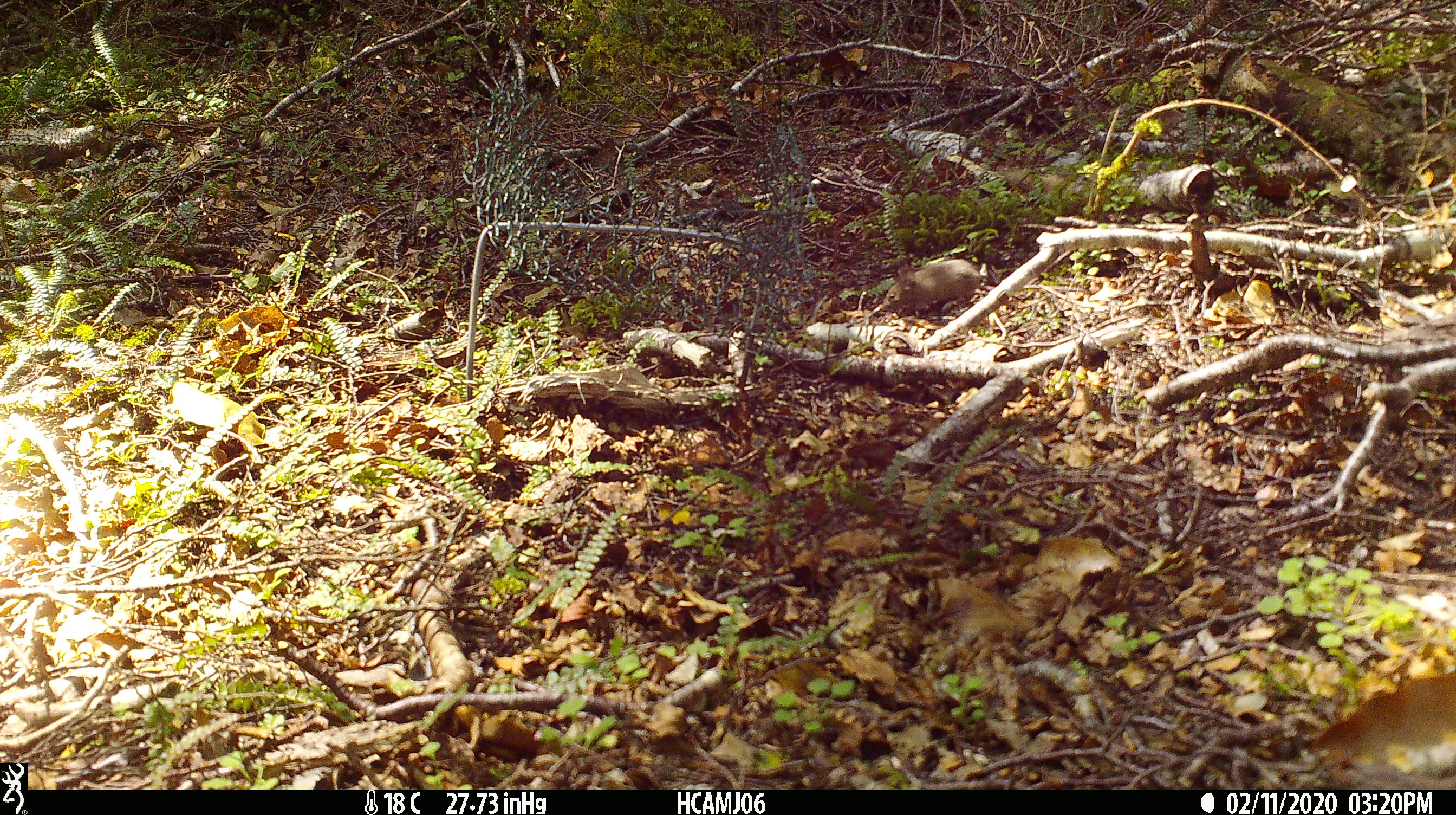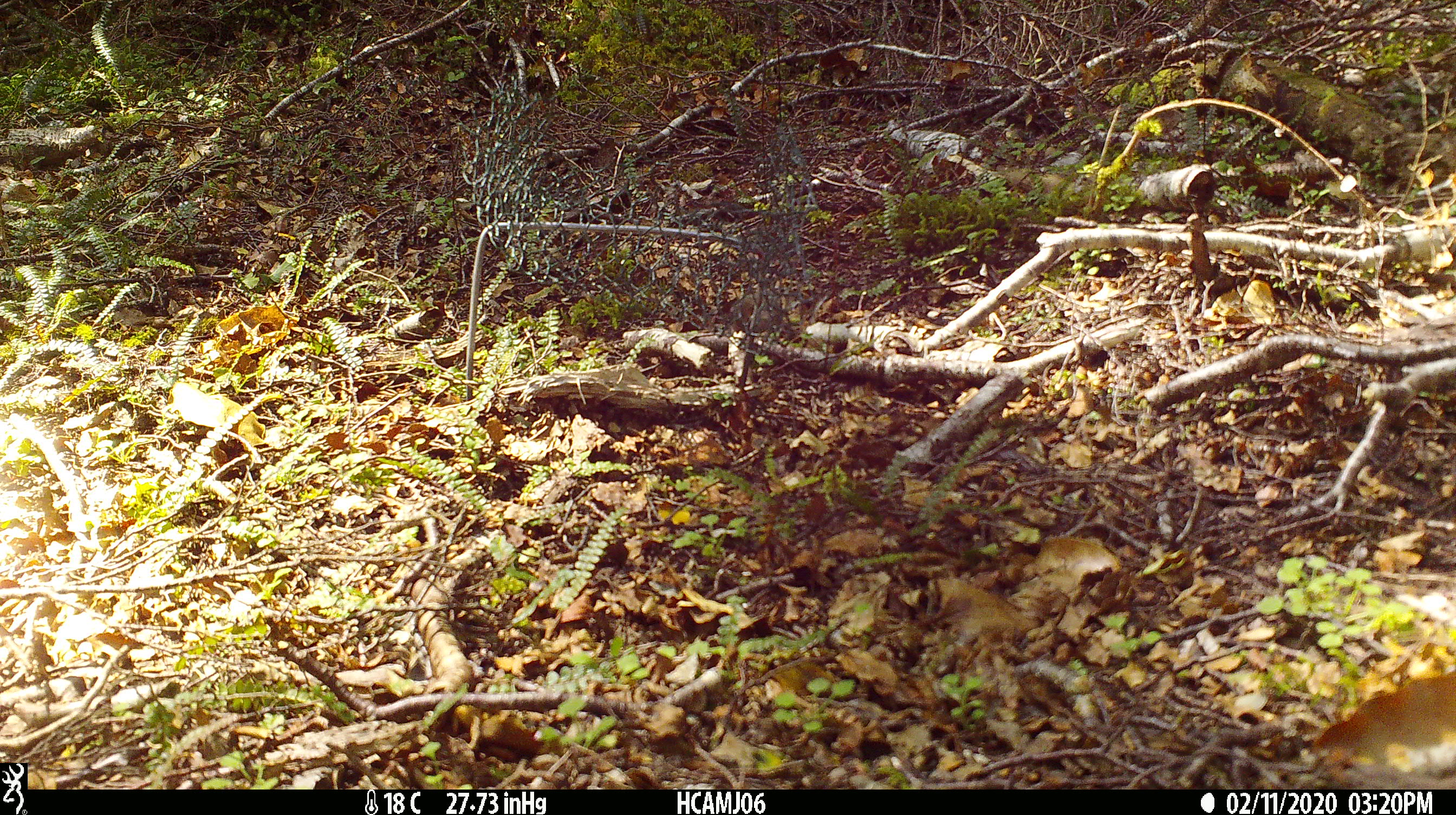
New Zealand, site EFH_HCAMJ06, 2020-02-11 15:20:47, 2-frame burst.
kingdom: Animalia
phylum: Chordata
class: Mammalia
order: Rodentia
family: Muridae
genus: Mus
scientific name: Mus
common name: mouse